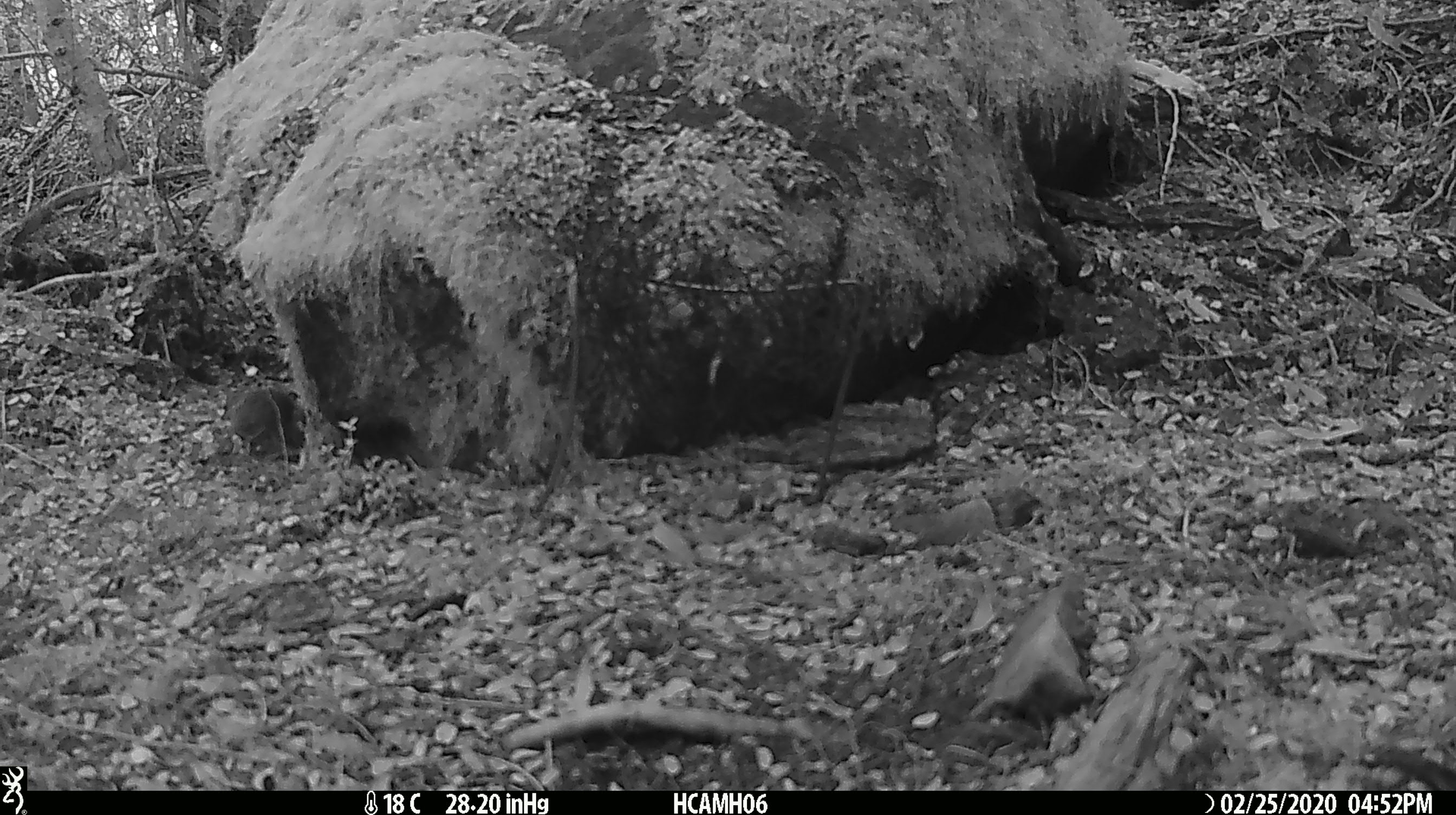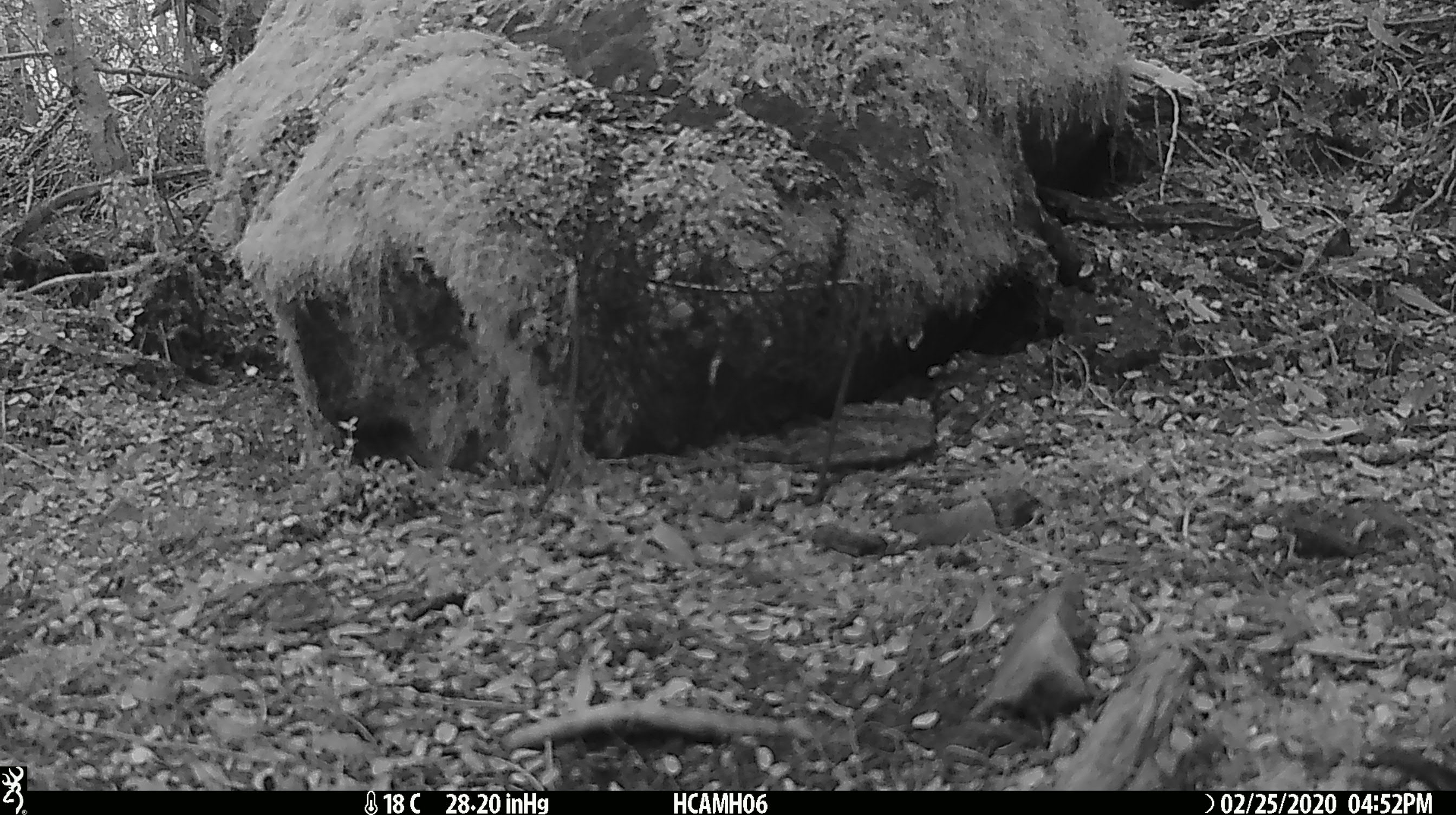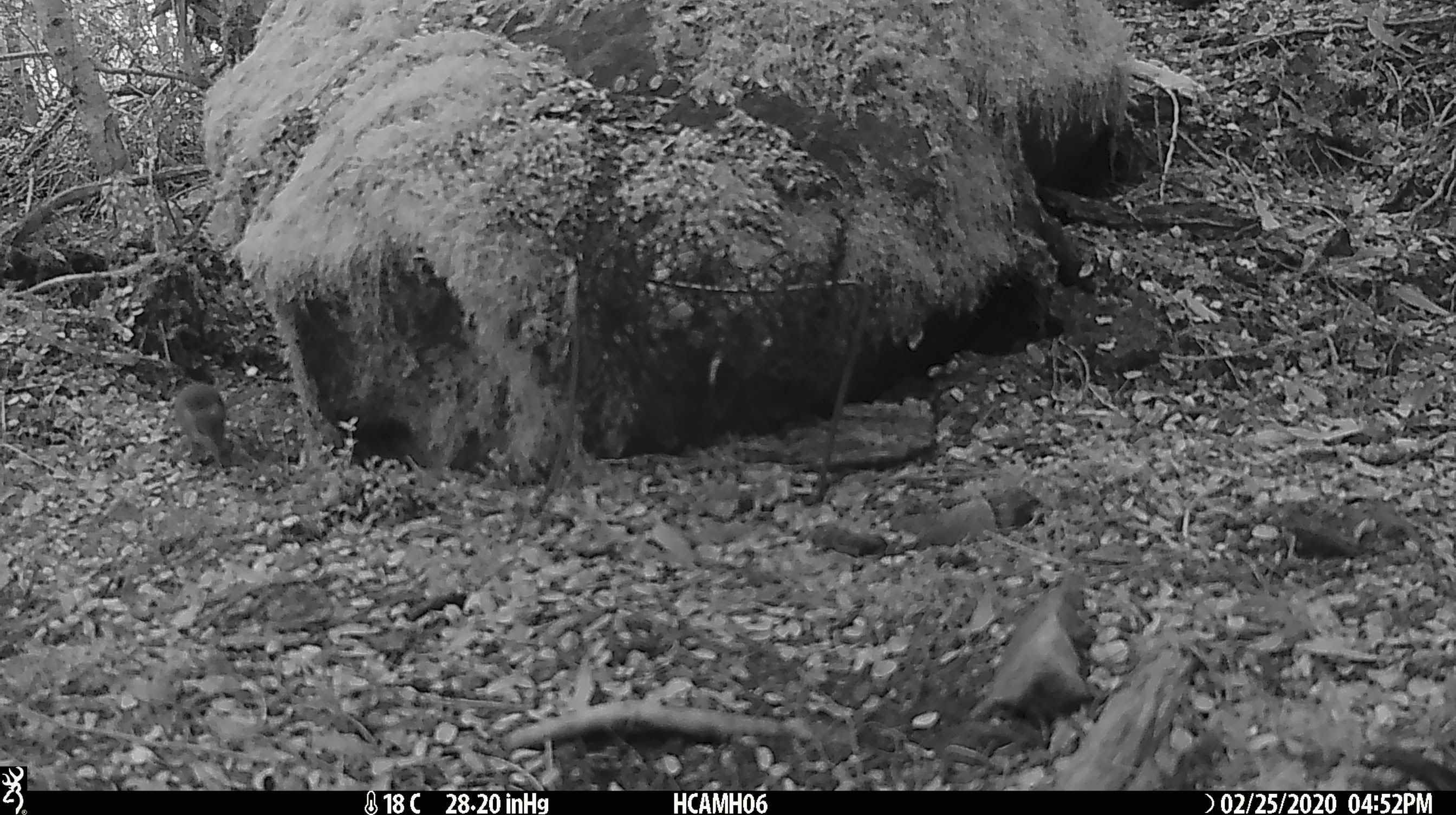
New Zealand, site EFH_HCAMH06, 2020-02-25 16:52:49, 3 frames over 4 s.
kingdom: Animalia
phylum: Chordata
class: Mammalia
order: Rodentia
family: Muridae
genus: Mus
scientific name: Mus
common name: mouse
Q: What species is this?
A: Mouse (Mus).